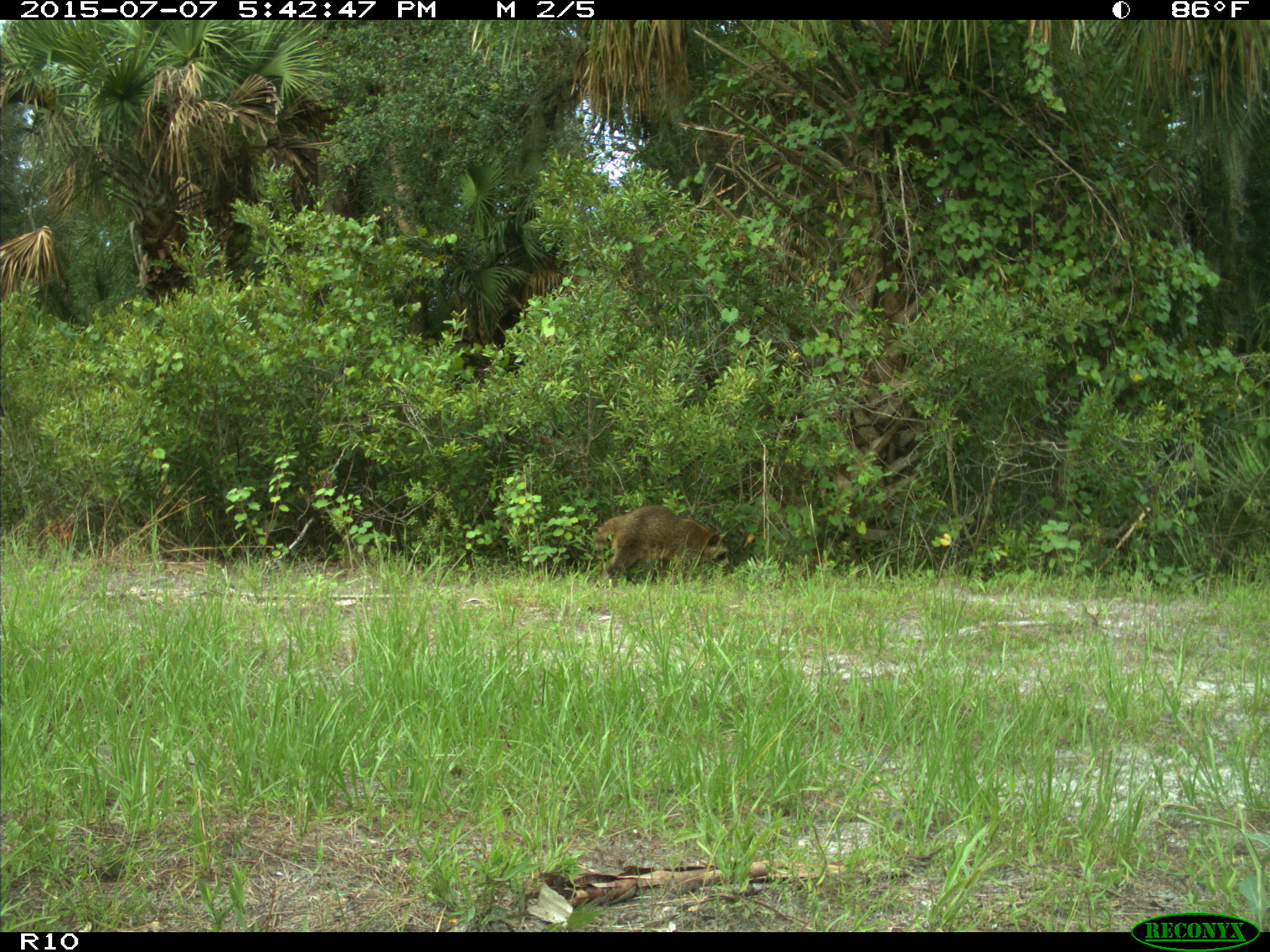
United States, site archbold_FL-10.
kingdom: Animalia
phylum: Chordata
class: Mammalia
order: Carnivora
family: Procyonidae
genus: Procyon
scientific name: Procyon lotor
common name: common raccoon